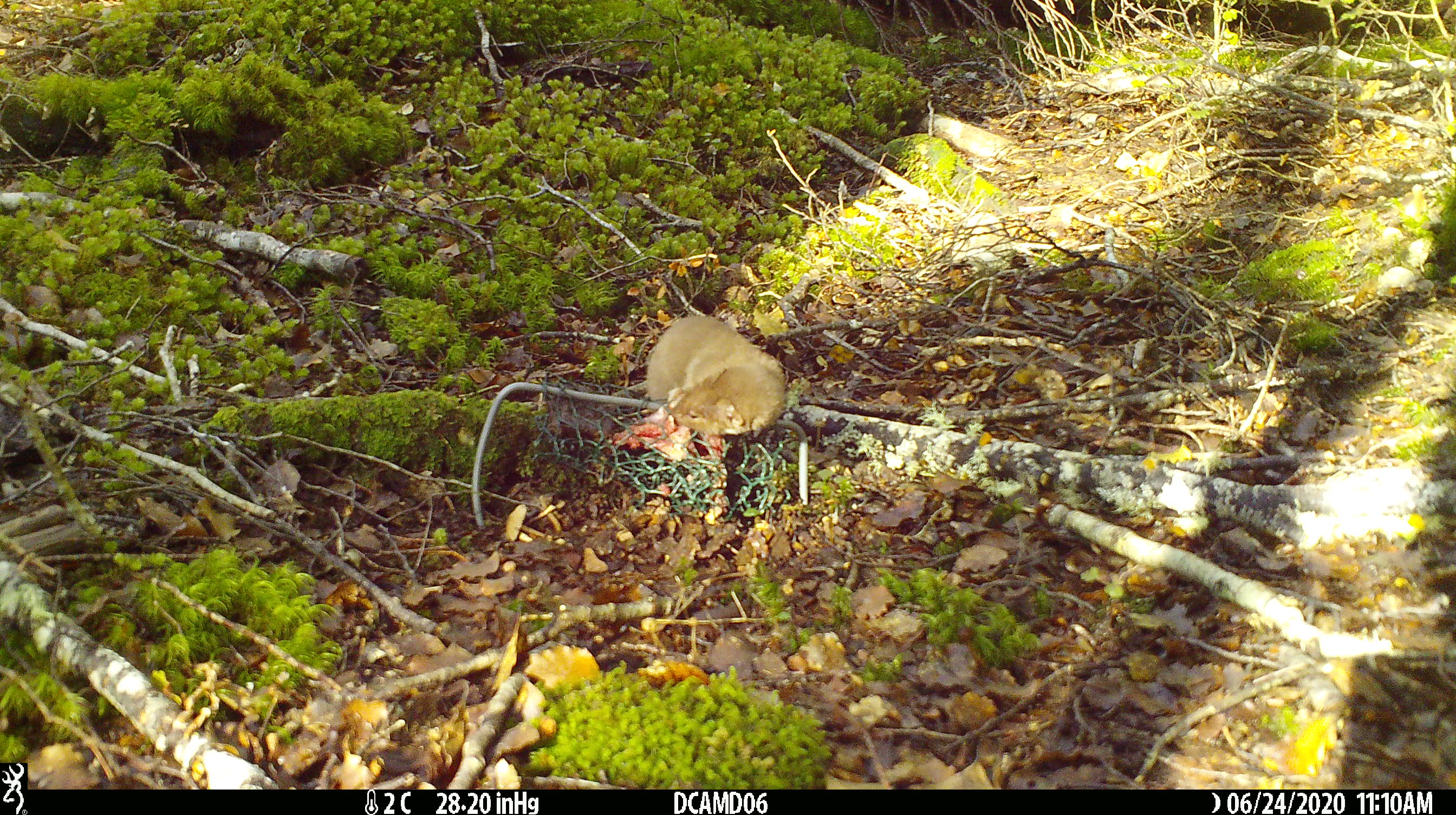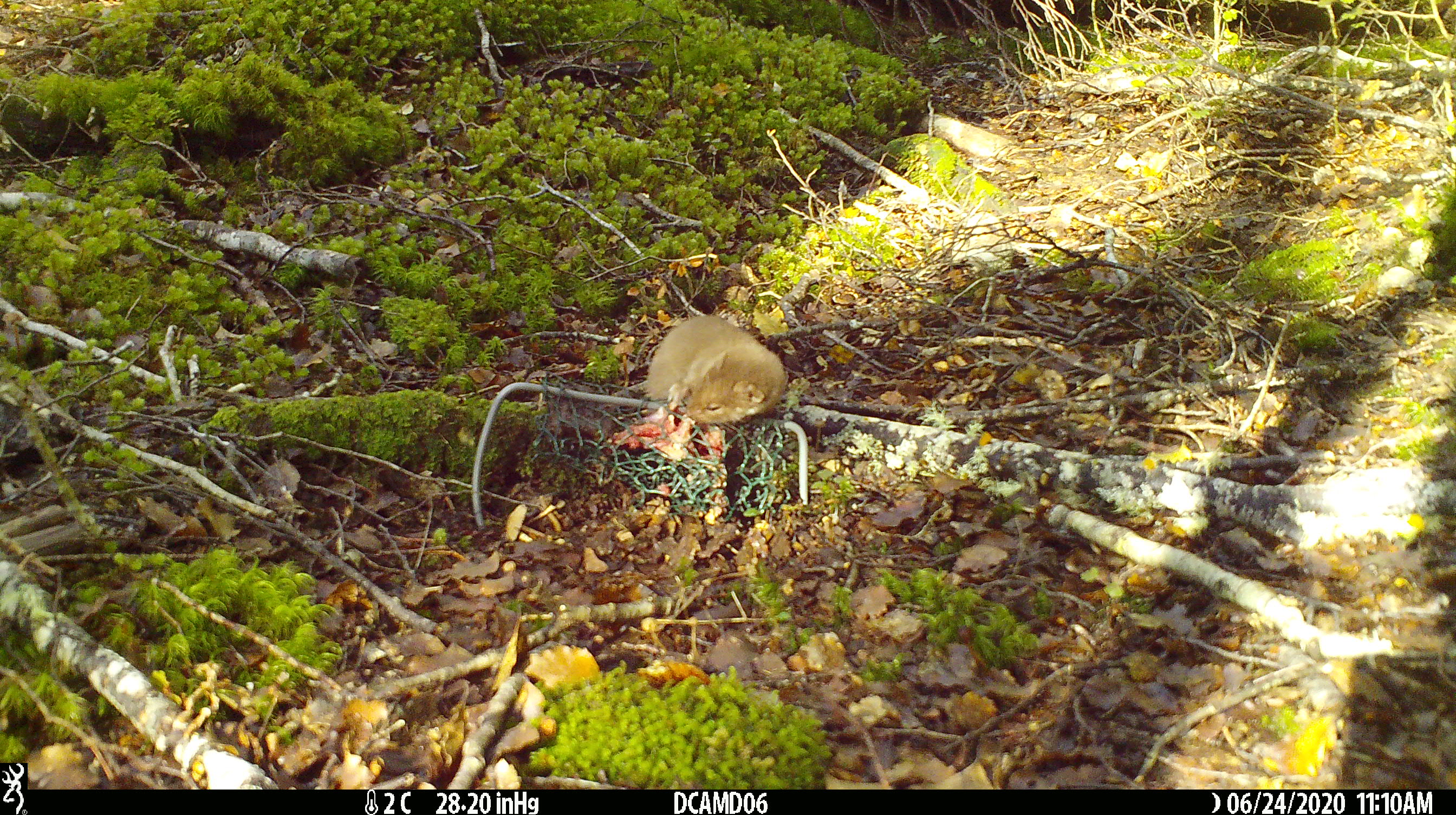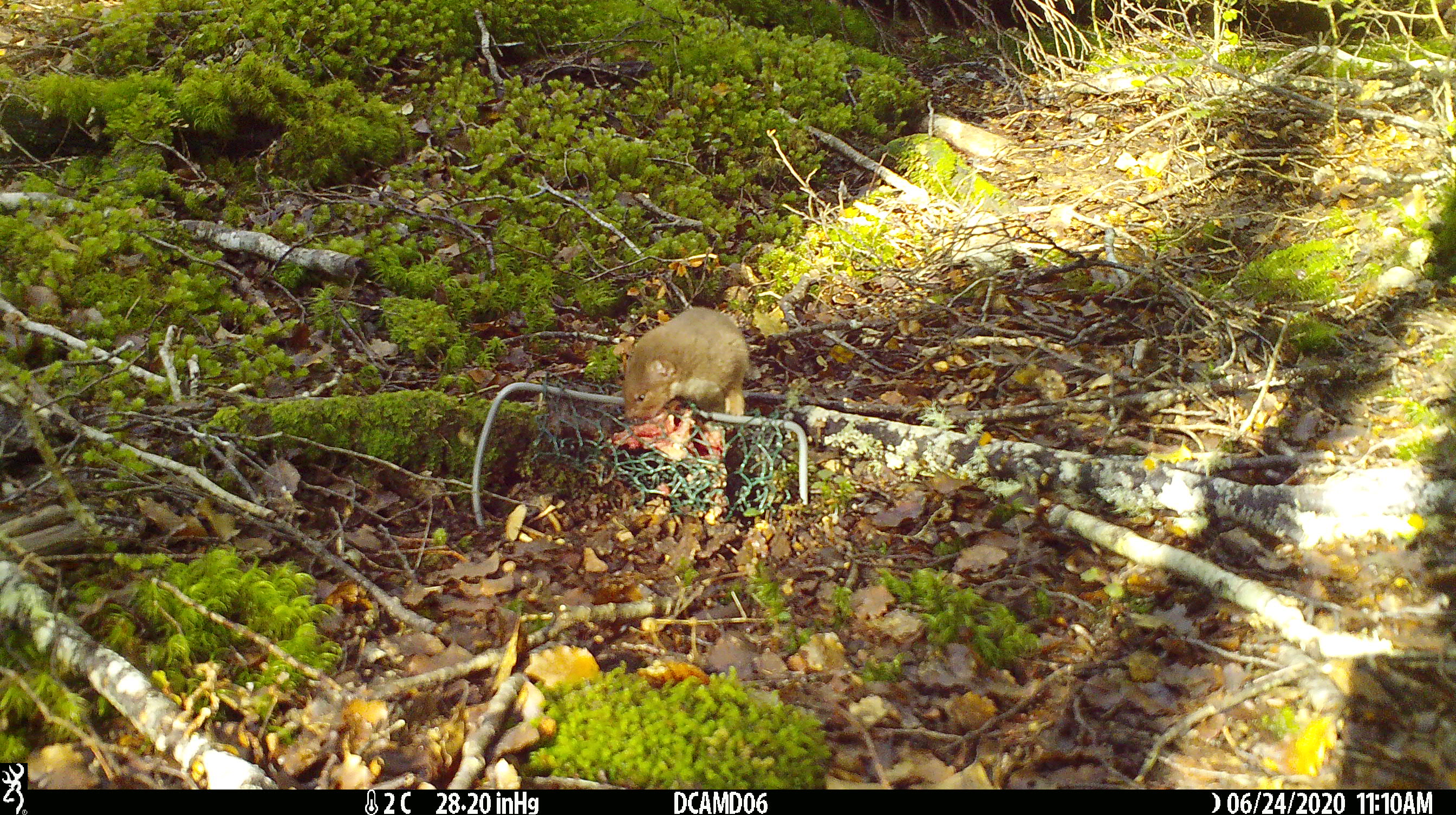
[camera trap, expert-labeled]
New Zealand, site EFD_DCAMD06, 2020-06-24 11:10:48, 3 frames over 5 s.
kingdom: Animalia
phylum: Chordata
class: Mammalia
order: Carnivora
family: Mustelidae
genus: Mustela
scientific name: Mustela nivalis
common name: least weasel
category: weasel